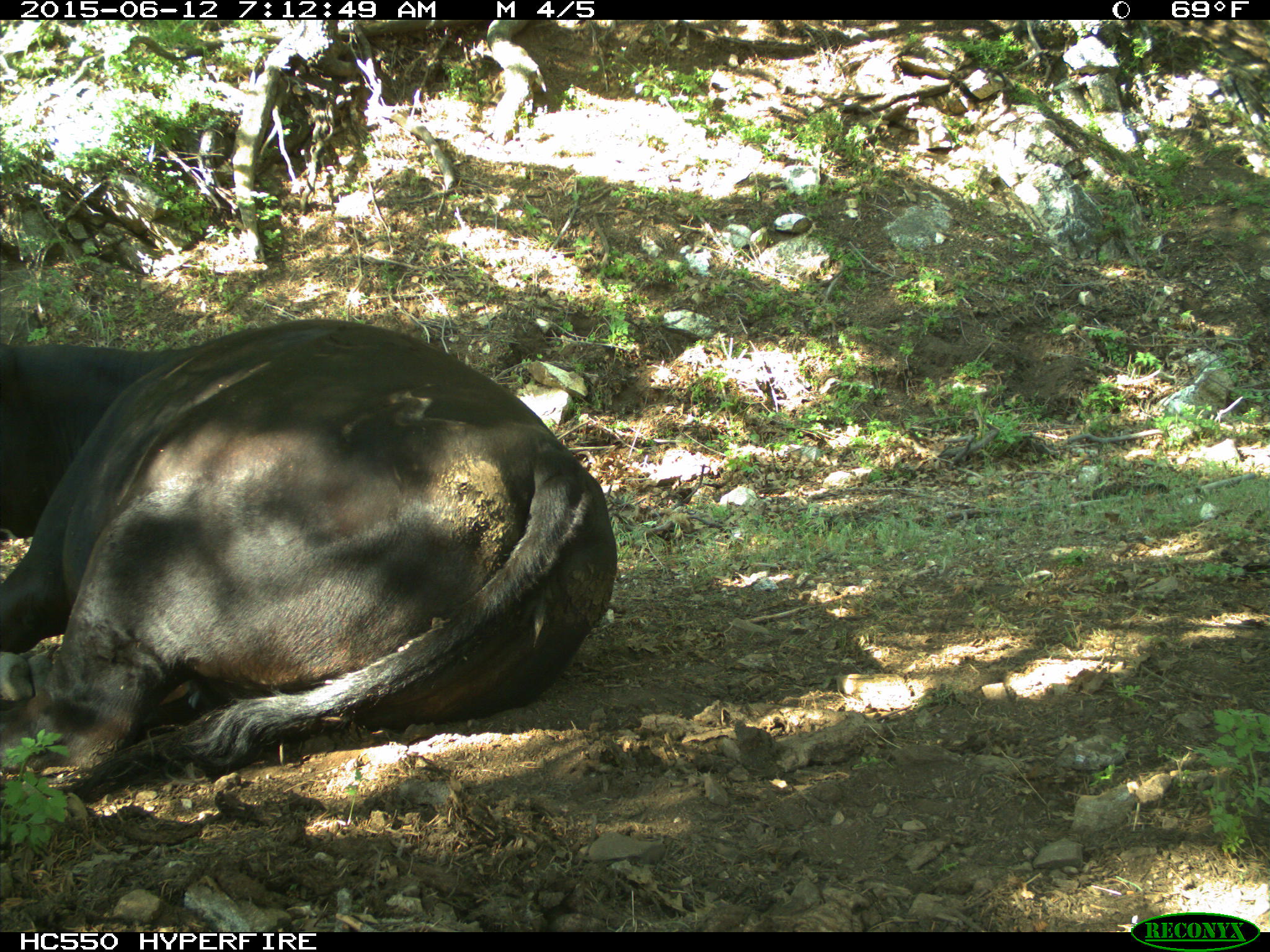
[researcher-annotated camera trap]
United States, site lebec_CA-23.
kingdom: Animalia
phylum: Chordata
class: Mammalia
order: Artiodactyla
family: Bovidae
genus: Bos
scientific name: Bos taurus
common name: domestic cow